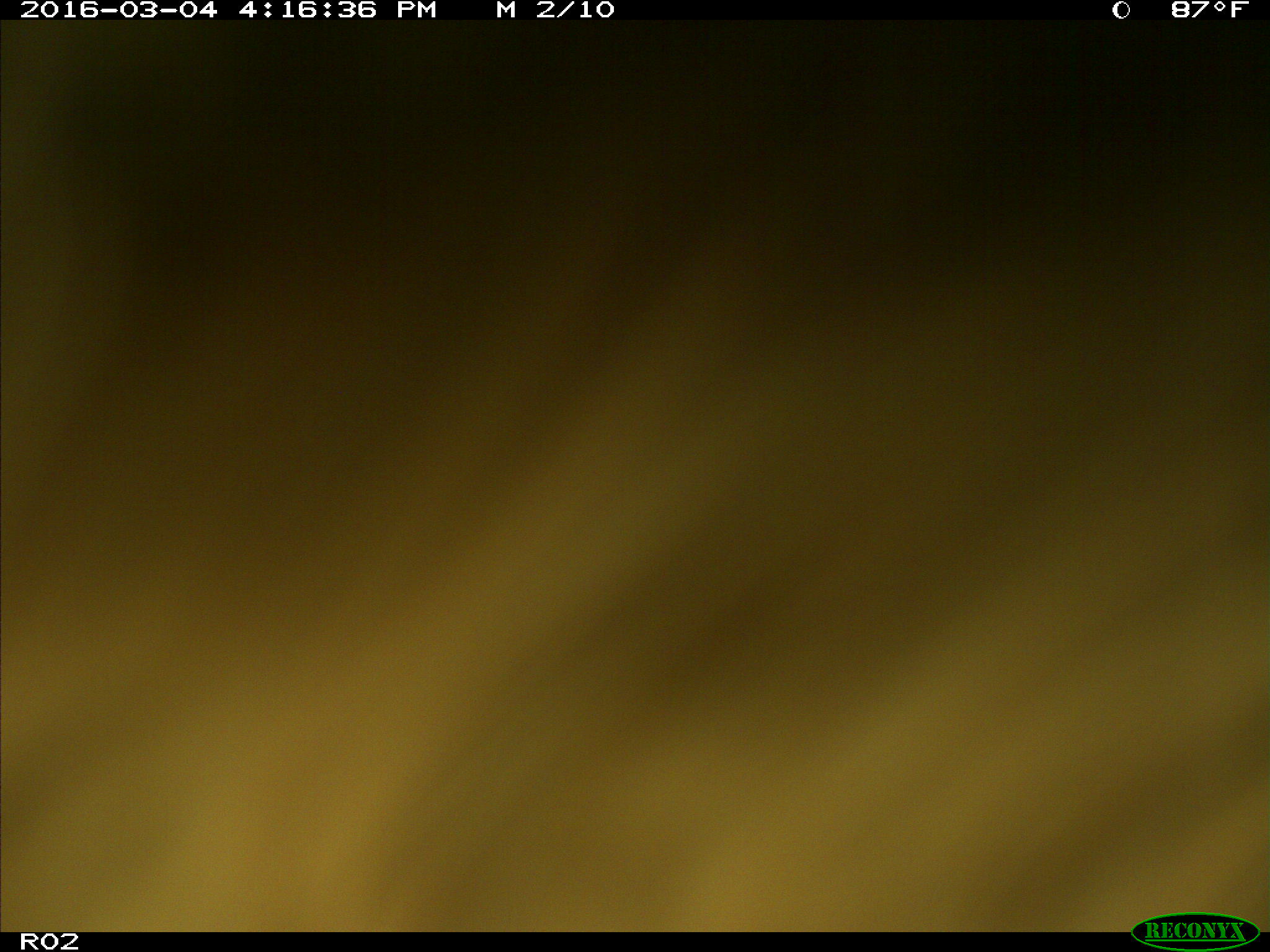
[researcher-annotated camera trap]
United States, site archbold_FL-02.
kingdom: Animalia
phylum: Chordata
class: Mammalia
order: Artiodactyla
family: Bovidae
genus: Bos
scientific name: Bos taurus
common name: domestic cow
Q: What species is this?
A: Bos taurus (domestic cow).